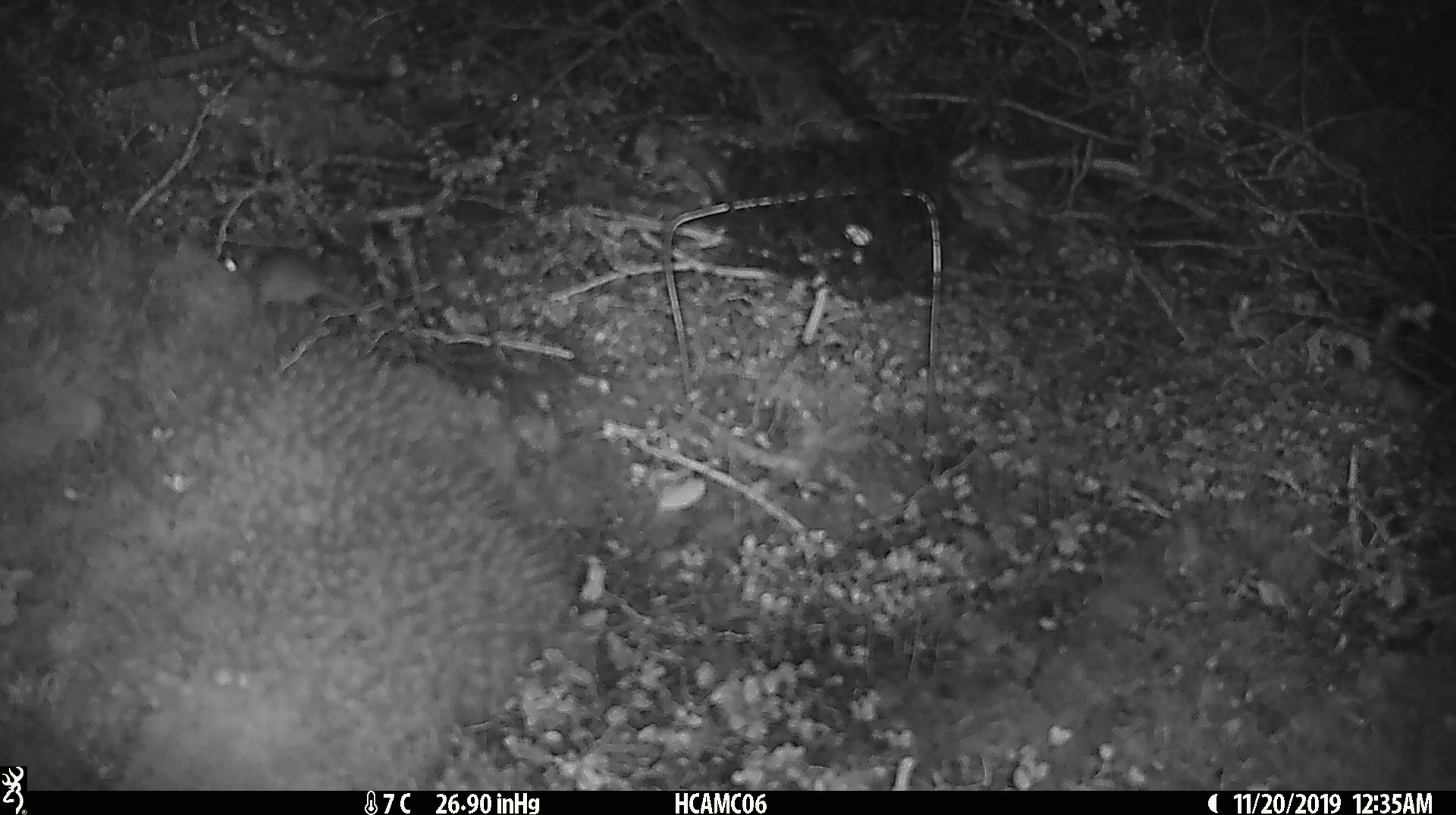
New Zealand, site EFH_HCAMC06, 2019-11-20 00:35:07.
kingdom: Animalia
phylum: Chordata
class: Mammalia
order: Rodentia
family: Muridae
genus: Mus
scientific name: Mus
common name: mouse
Mouse (Mus).